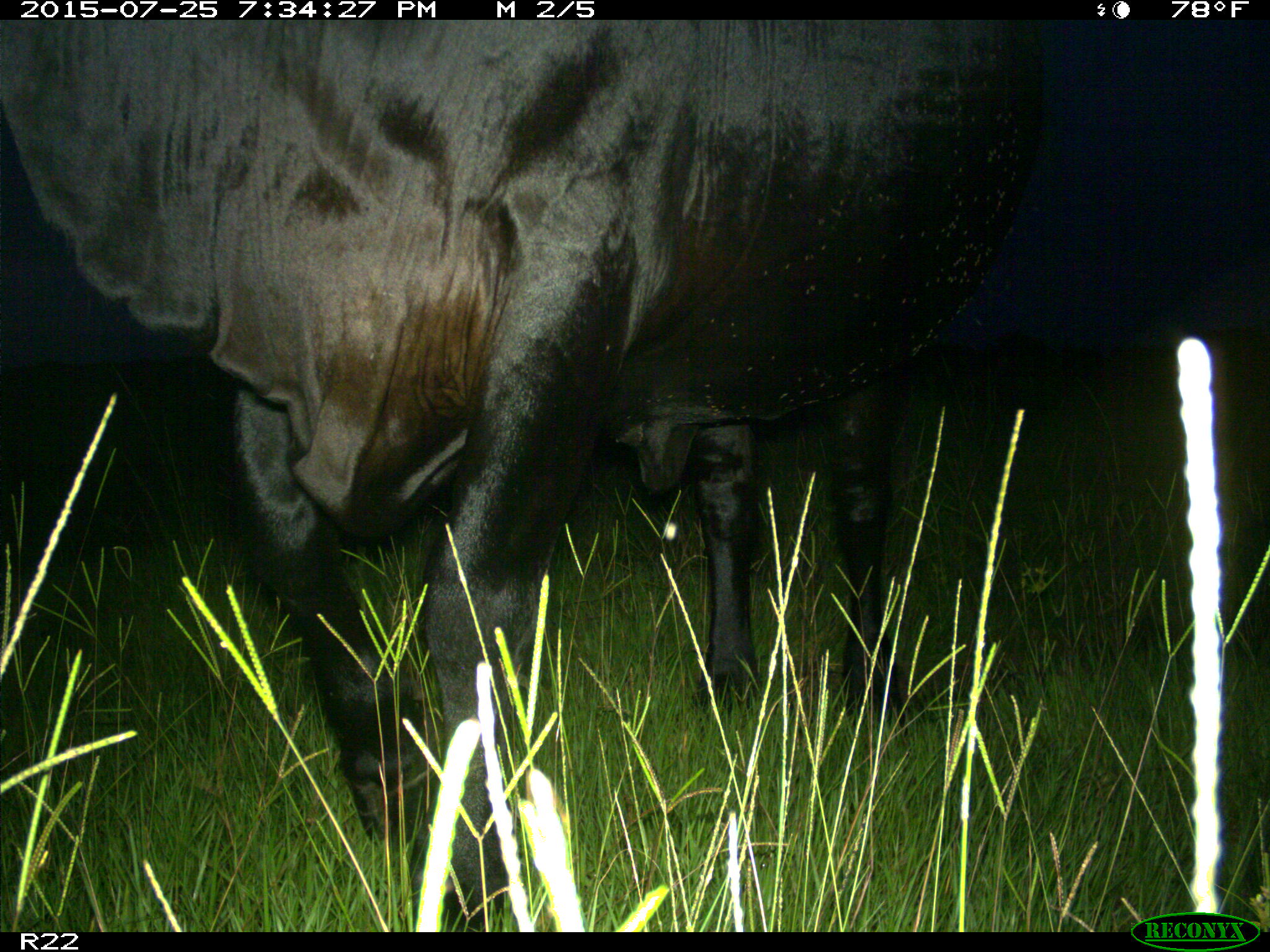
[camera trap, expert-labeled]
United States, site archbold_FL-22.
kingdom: Animalia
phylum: Chordata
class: Mammalia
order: Artiodactyla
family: Bovidae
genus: Bos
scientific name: Bos taurus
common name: domestic cow